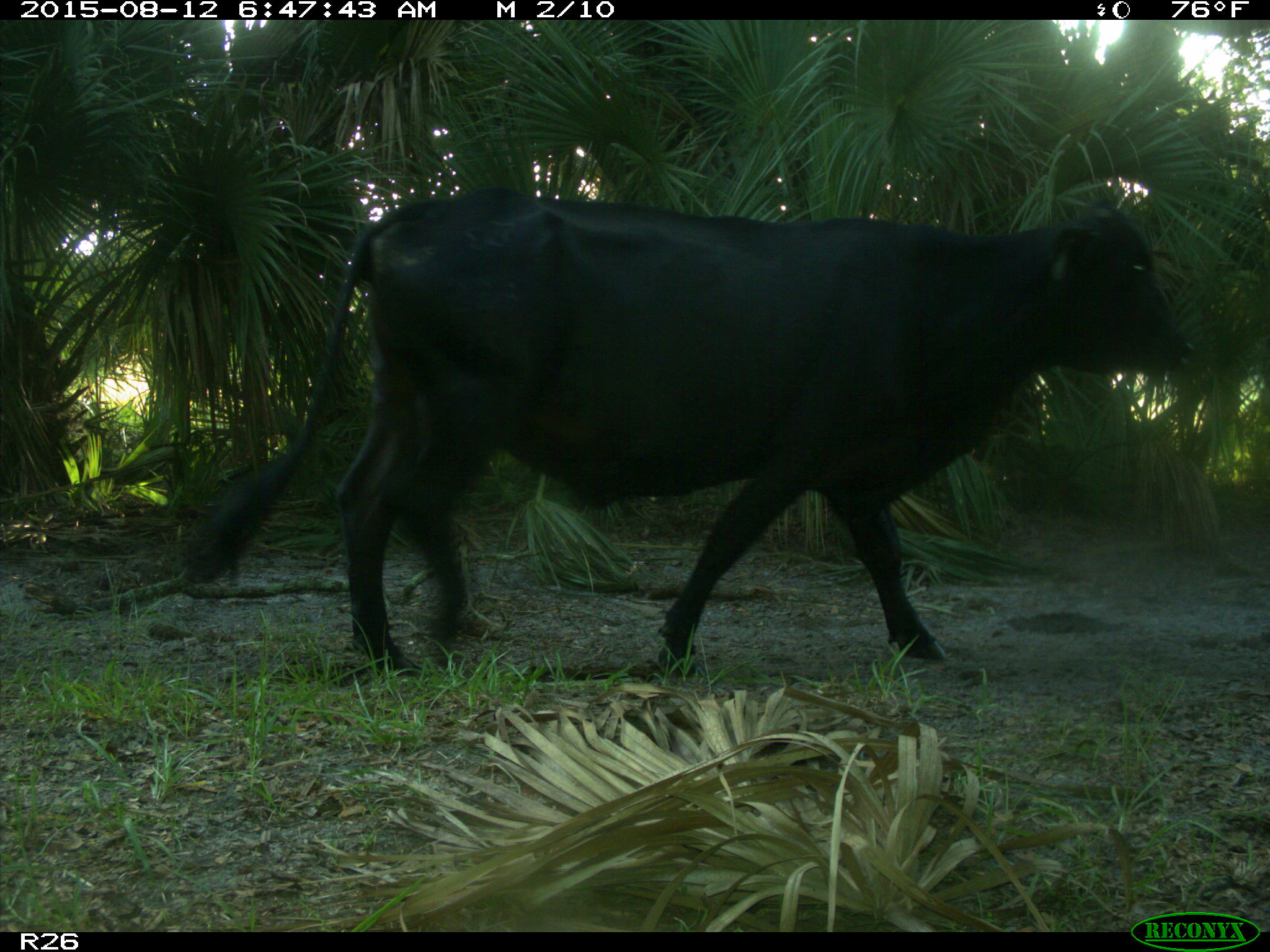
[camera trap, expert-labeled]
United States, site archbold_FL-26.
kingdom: Animalia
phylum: Chordata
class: Mammalia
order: Artiodactyla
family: Bovidae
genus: Bos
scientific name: Bos taurus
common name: domestic cow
Bos taurus (domestic cow).